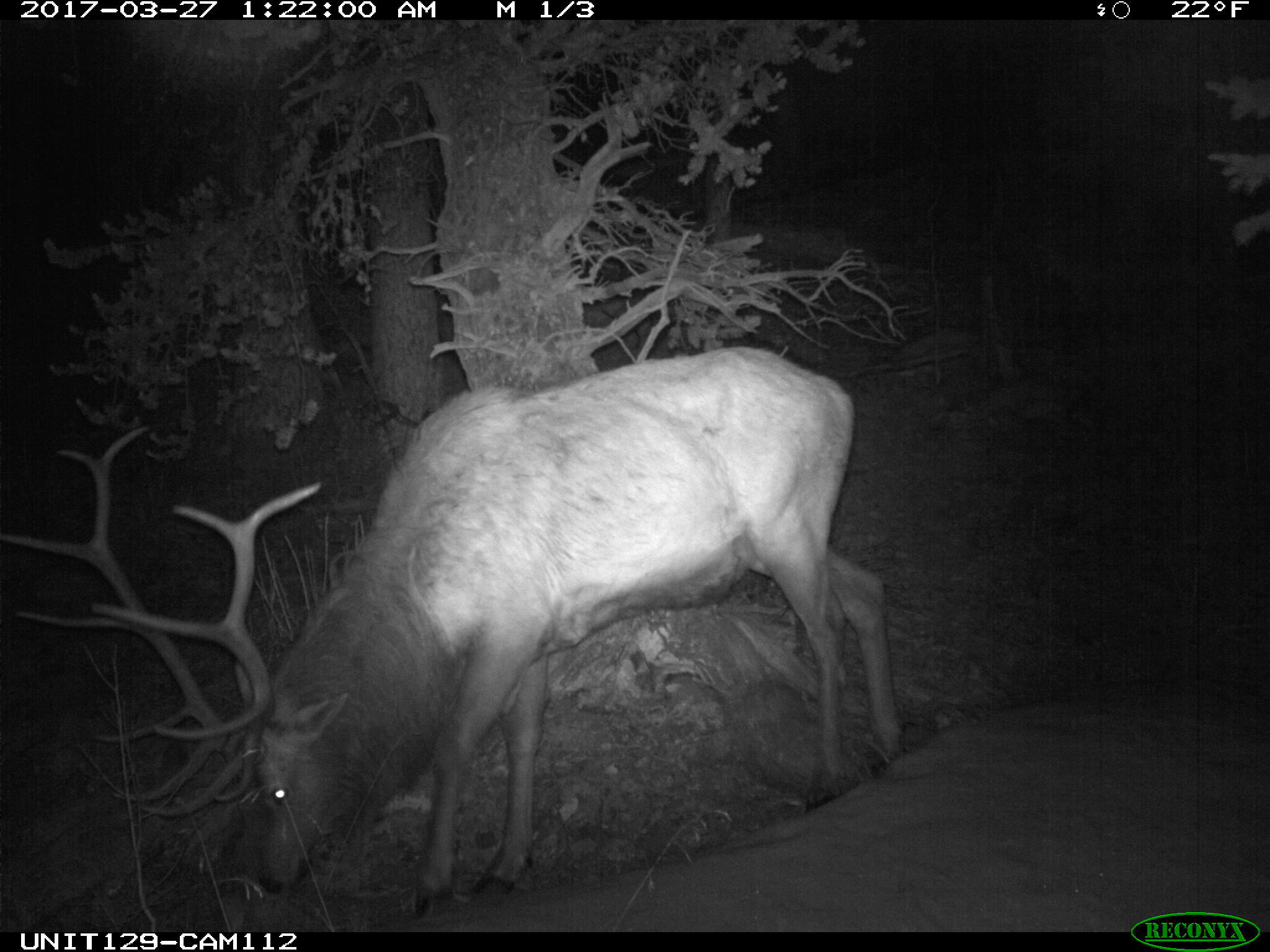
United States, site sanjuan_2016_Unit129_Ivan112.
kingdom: Animalia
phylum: Chordata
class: Mammalia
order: Artiodactyla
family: Cervidae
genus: Cervus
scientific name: Cervus elaphus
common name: red deer